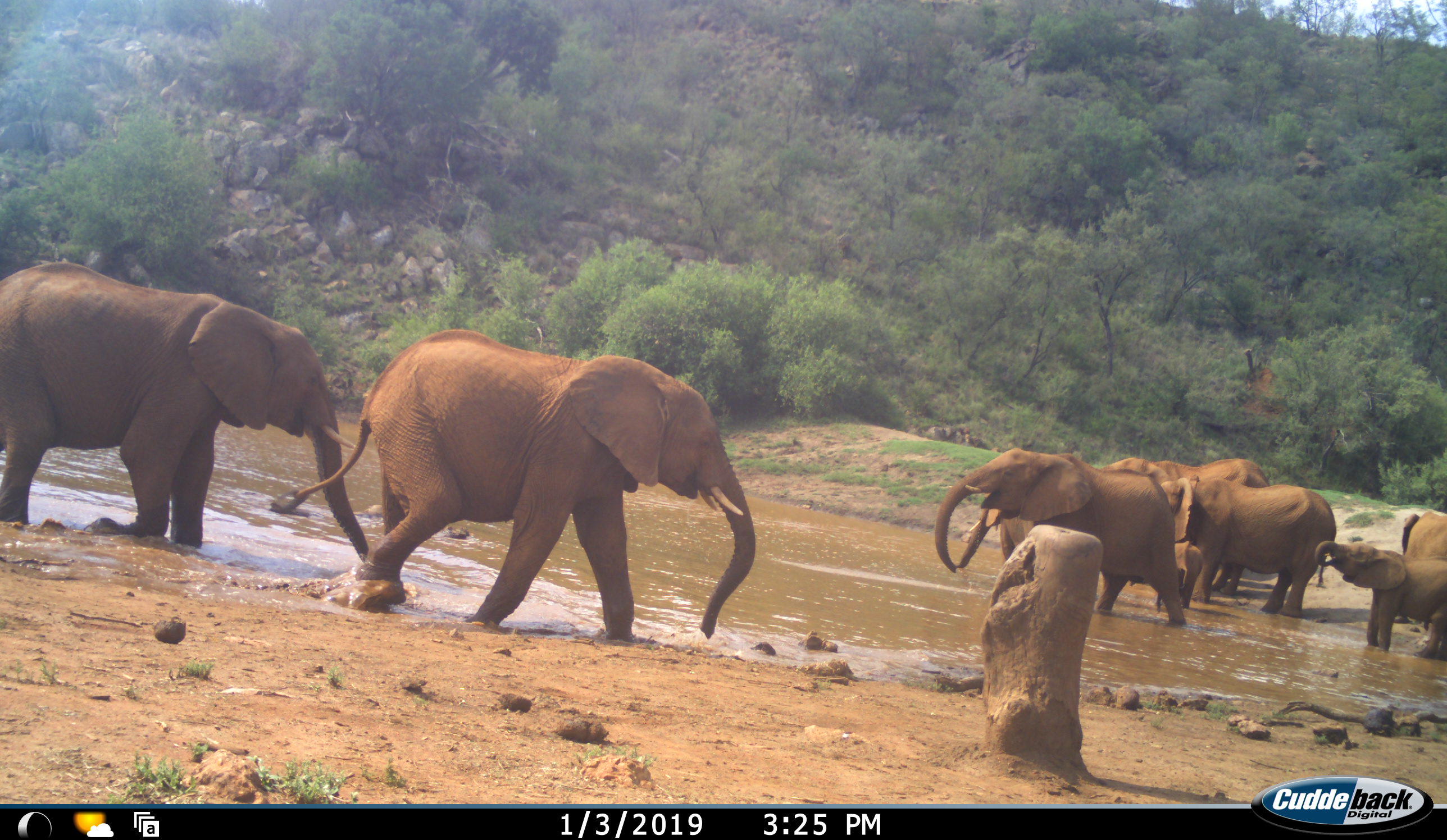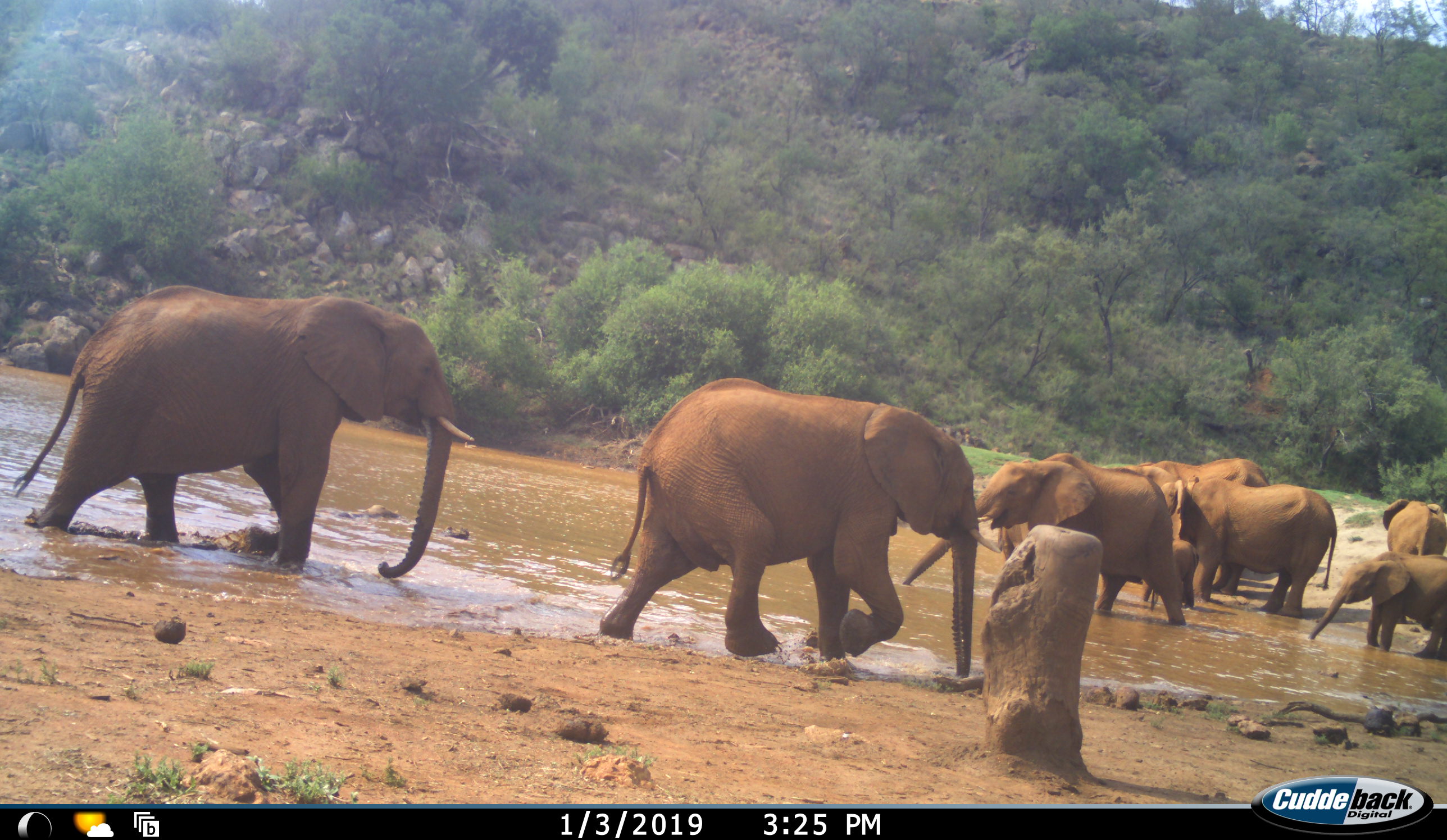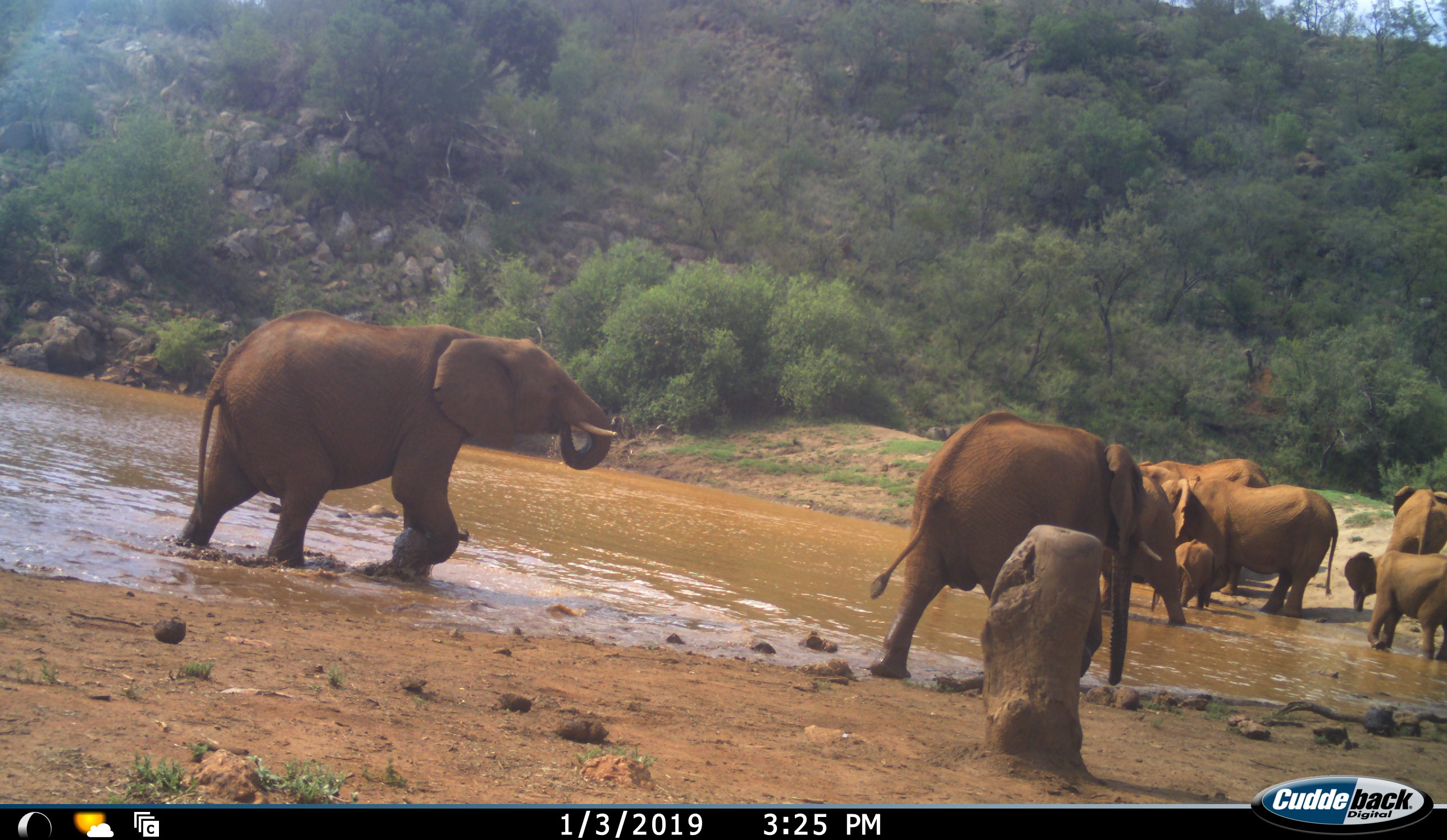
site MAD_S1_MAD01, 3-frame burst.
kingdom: Animalia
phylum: Chordata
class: Mammalia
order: Proboscidea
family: Elephantidae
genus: Loxodonta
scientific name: Loxodonta africana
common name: african bush elephant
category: elephant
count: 8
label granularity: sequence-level